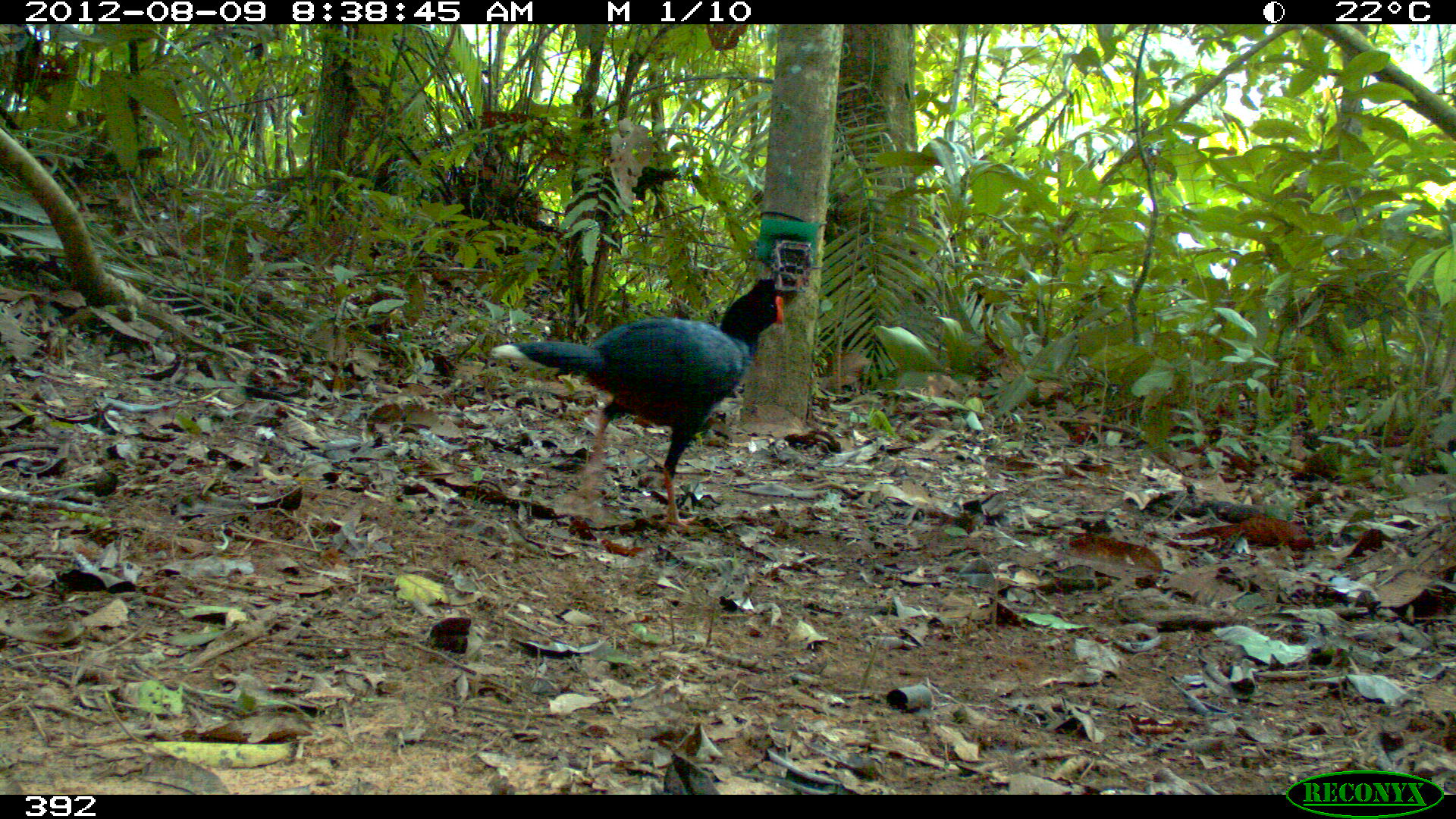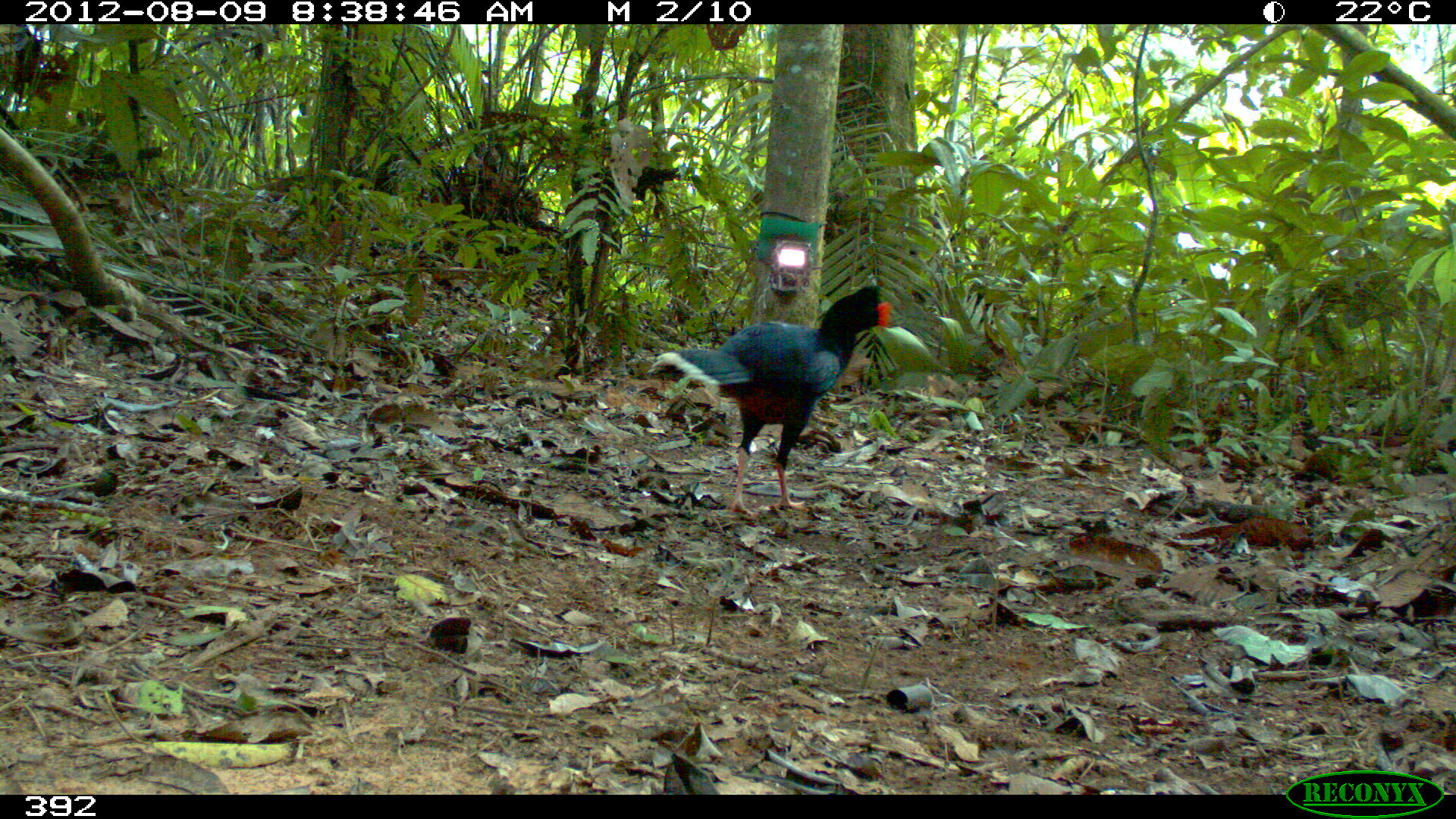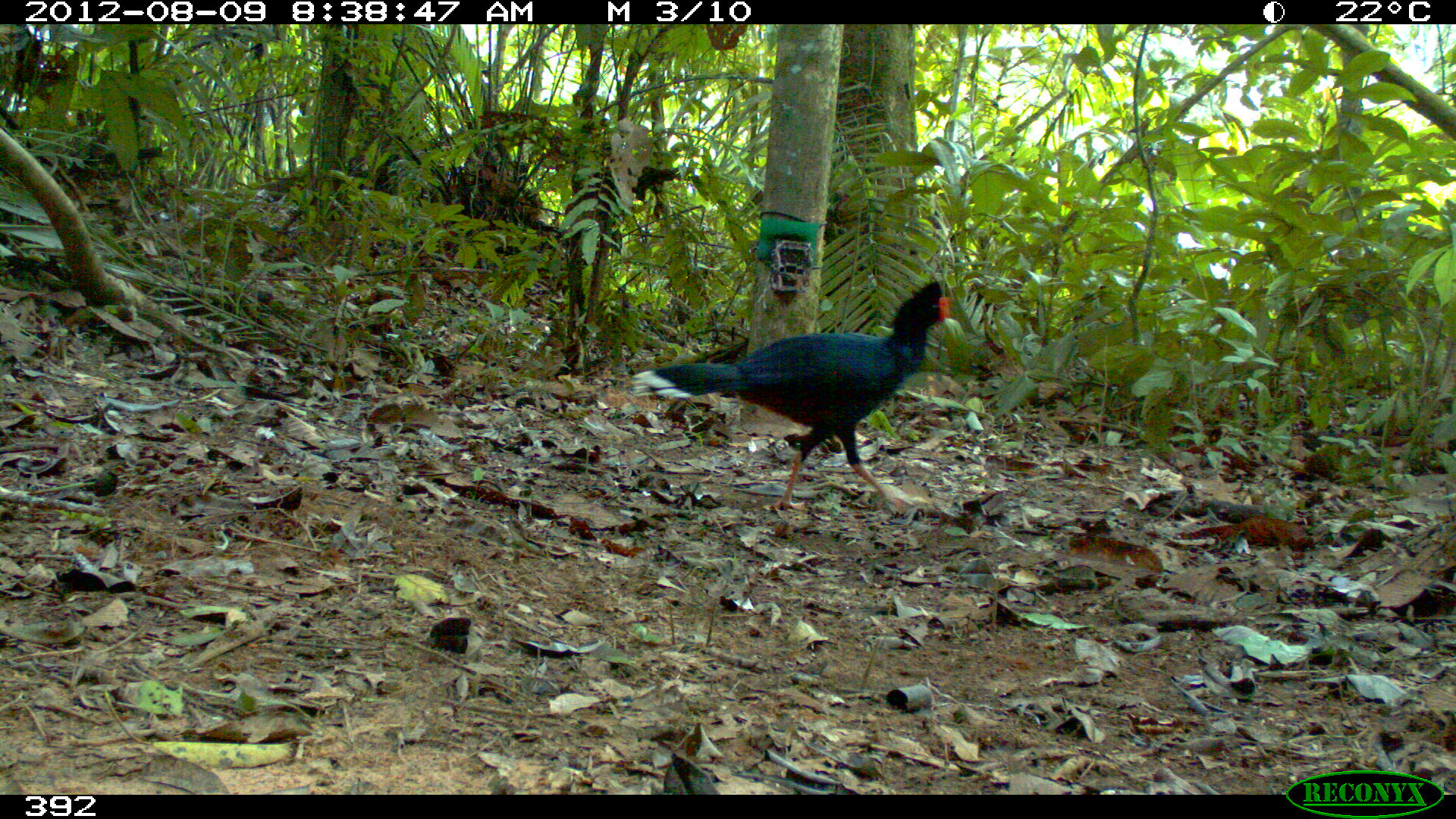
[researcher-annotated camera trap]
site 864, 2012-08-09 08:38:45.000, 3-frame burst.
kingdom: Animalia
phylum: Chordata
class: Aves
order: Galliformes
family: Cracidae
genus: Mitu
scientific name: Mitu tuberosum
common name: razor-billed curassow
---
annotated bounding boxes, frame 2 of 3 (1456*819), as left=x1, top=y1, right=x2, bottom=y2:
mitu tuberosum: left=646, top=284, right=892, bottom=516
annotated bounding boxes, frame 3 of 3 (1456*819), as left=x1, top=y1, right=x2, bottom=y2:
mitu tuberosum: left=631, top=280, right=953, bottom=514